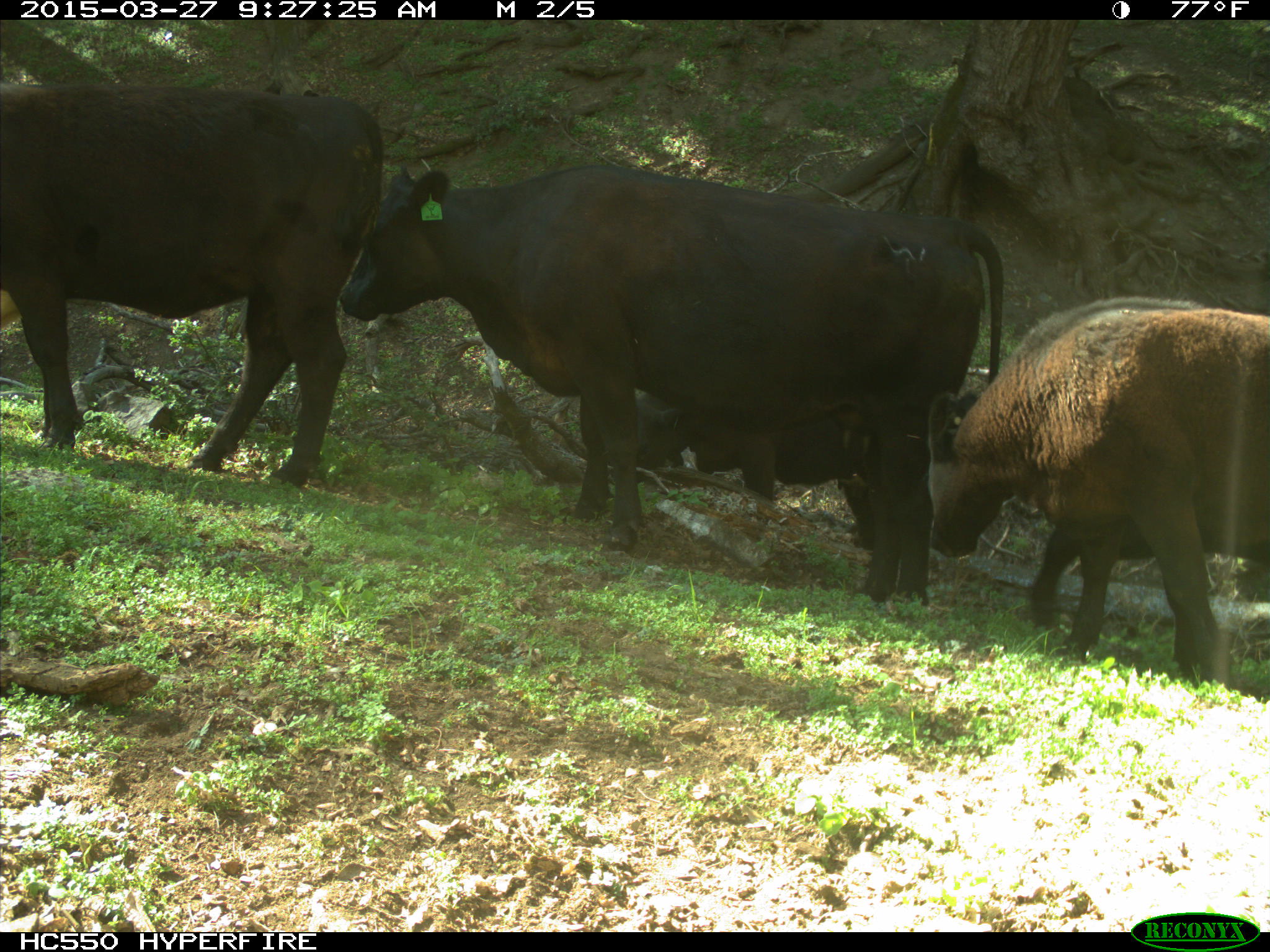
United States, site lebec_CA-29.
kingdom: Animalia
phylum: Chordata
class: Mammalia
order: Artiodactyla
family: Bovidae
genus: Bos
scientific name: Bos taurus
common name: domestic cow